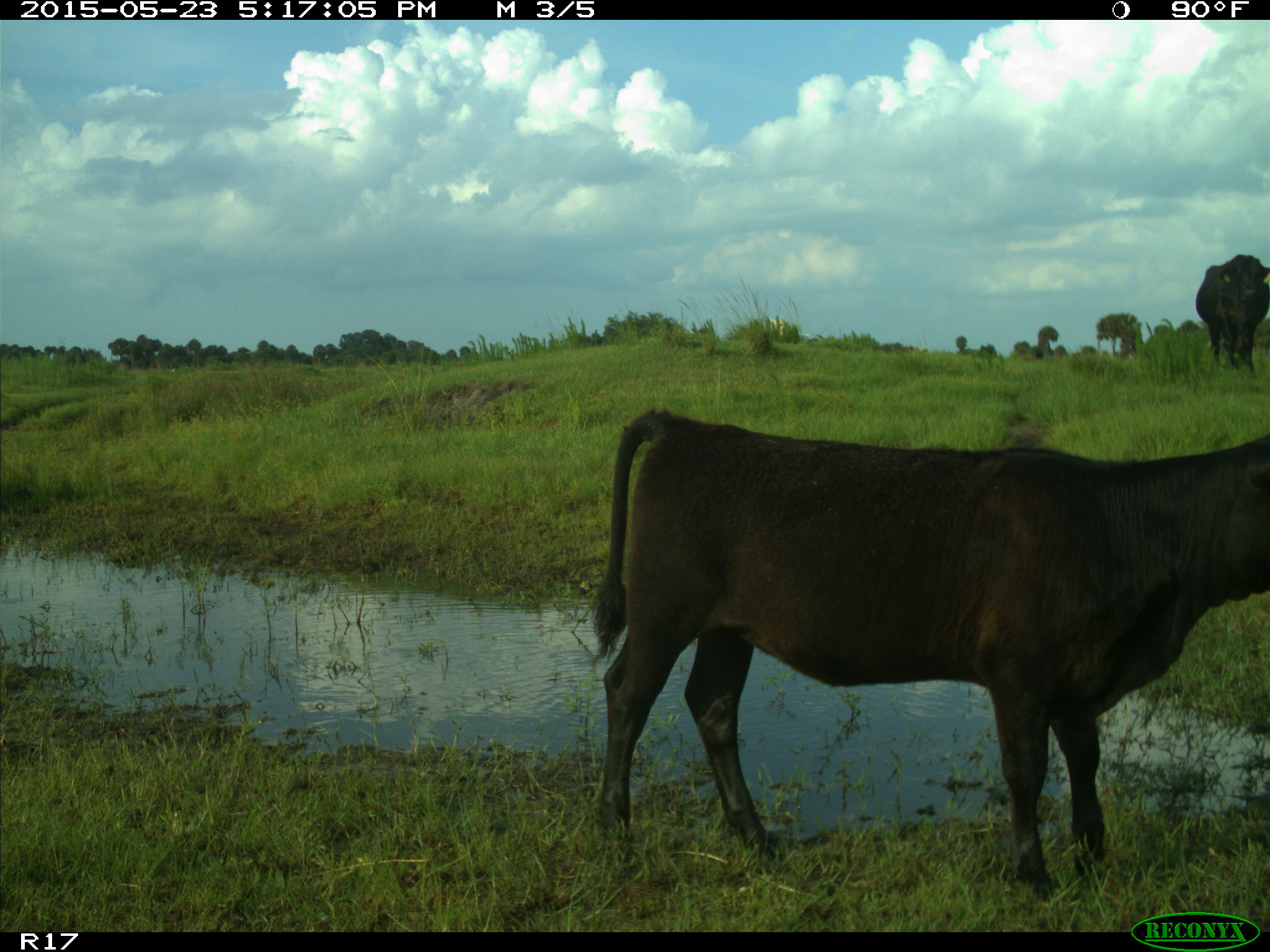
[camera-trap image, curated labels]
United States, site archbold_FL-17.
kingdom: Animalia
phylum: Chordata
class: Mammalia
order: Artiodactyla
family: Bovidae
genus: Bos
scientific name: Bos taurus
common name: domestic cow